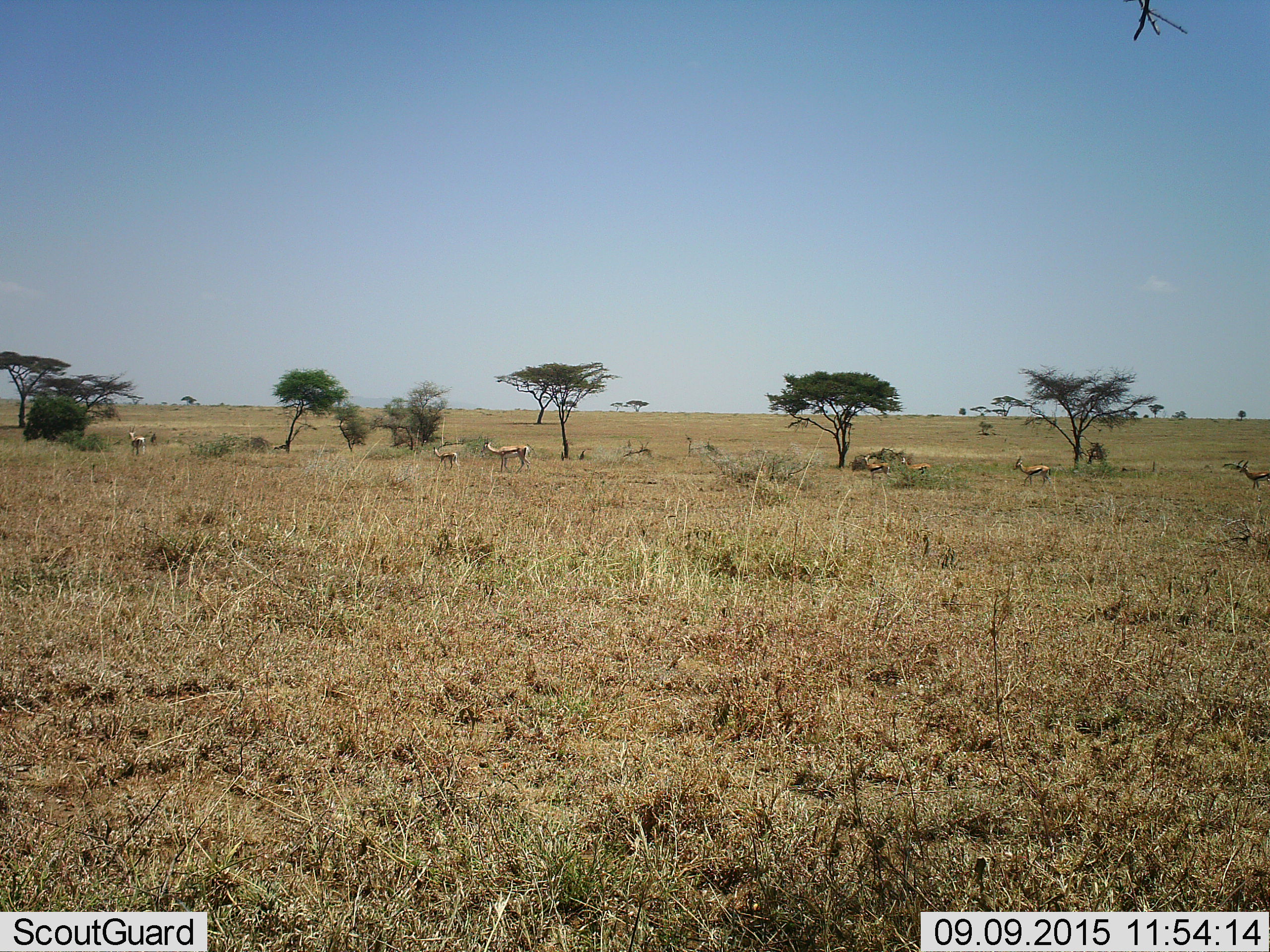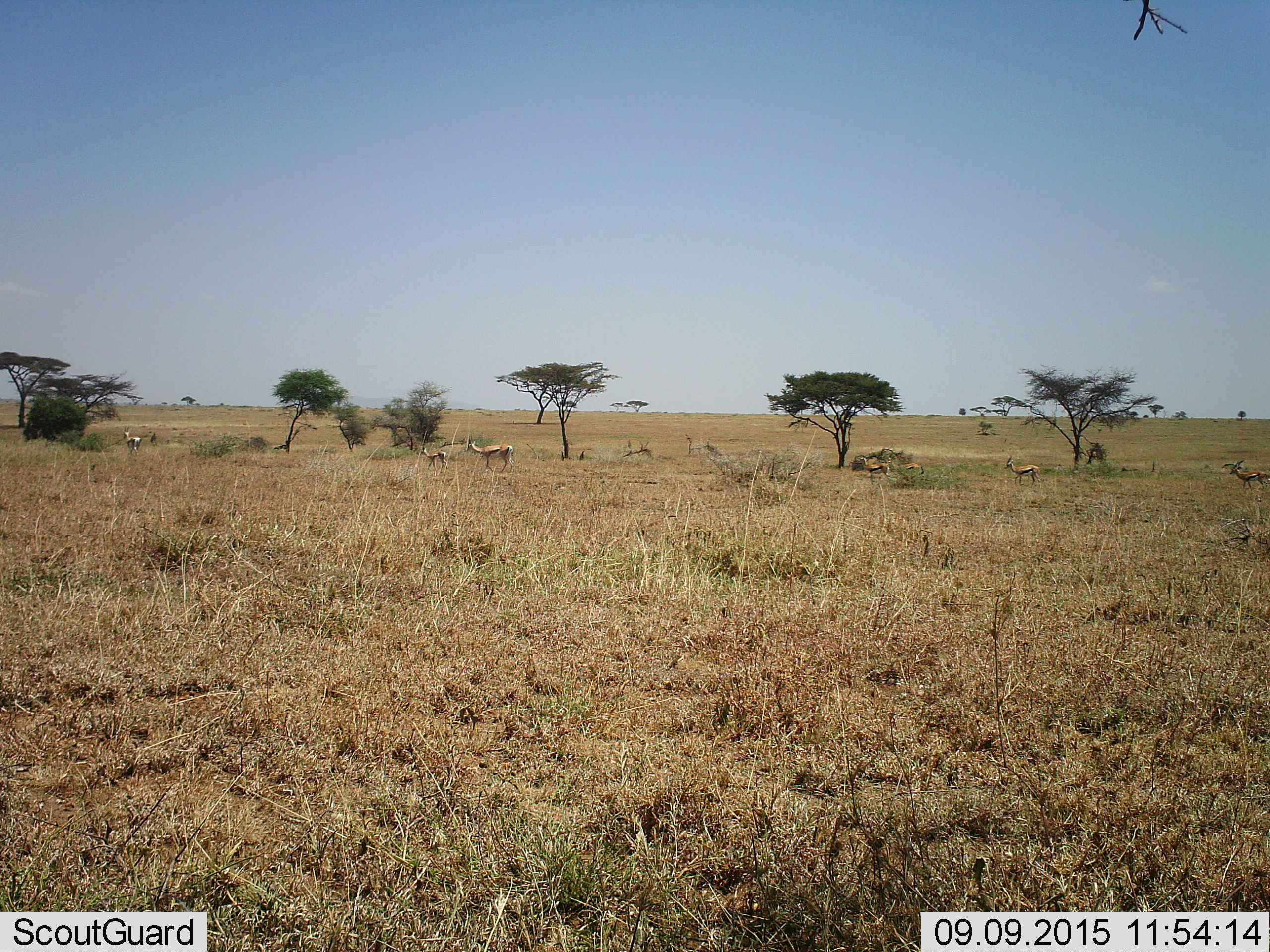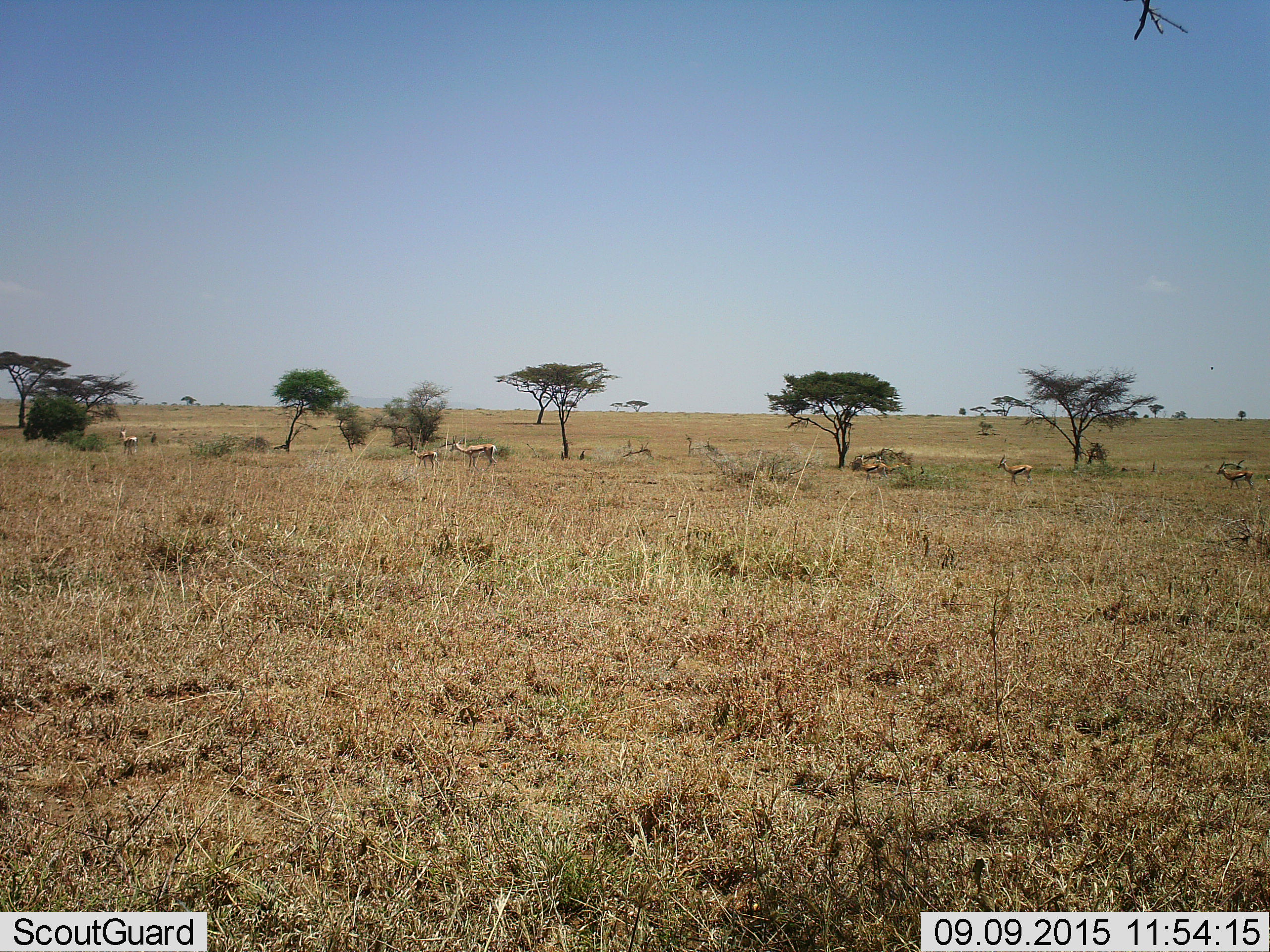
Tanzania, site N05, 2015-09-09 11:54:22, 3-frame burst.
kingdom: Animalia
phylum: Chordata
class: Mammalia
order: Artiodactyla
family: Bovidae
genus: Eudorcas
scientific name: Eudorcas thomsonii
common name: thomson's gazelle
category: gazellethomsons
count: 7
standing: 14%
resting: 0%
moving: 100%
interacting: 0%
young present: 43%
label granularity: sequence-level